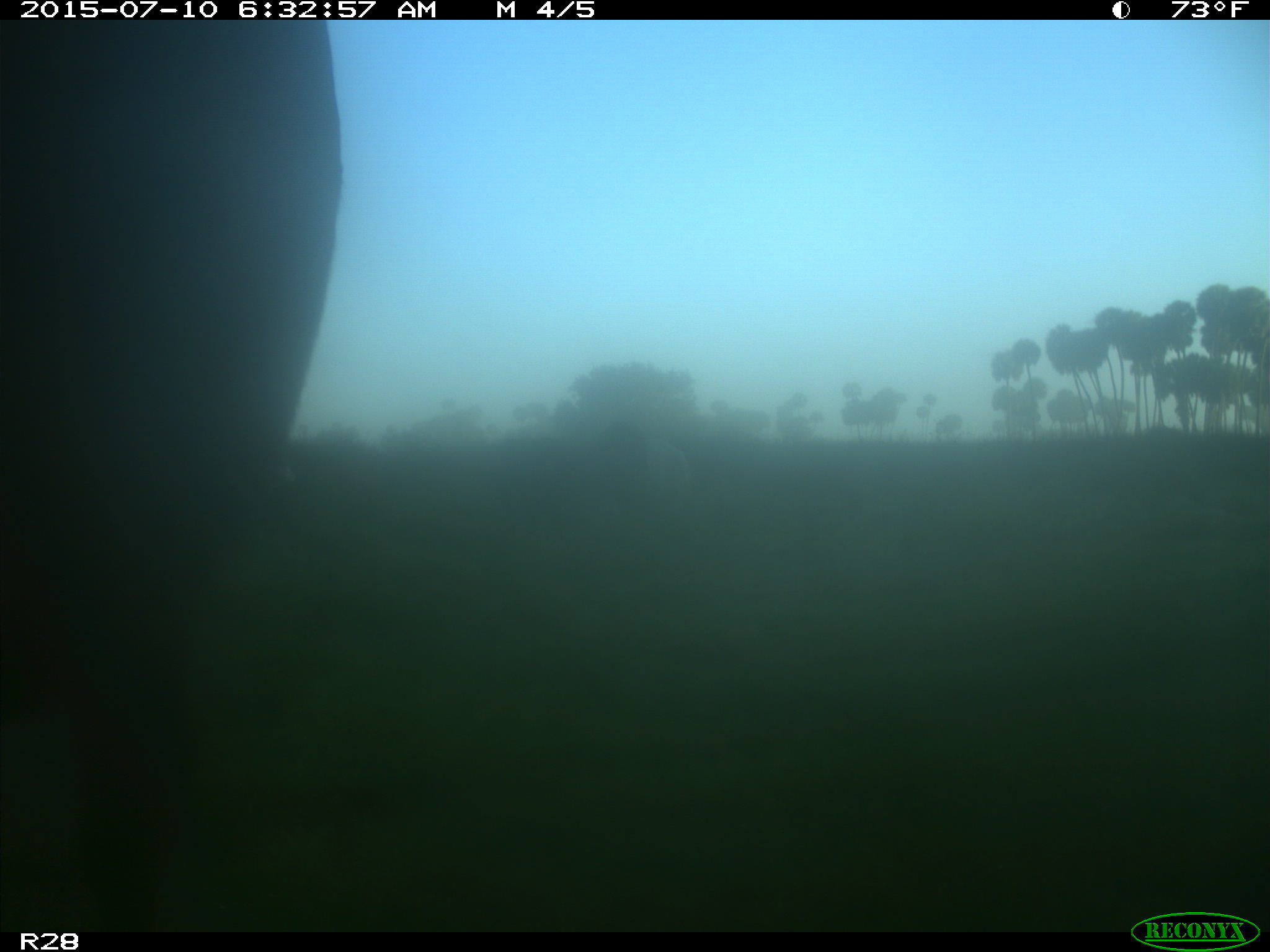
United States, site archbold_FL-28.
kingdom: Animalia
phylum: Chordata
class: Mammalia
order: Artiodactyla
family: Bovidae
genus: Bos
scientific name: Bos taurus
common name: domestic cow